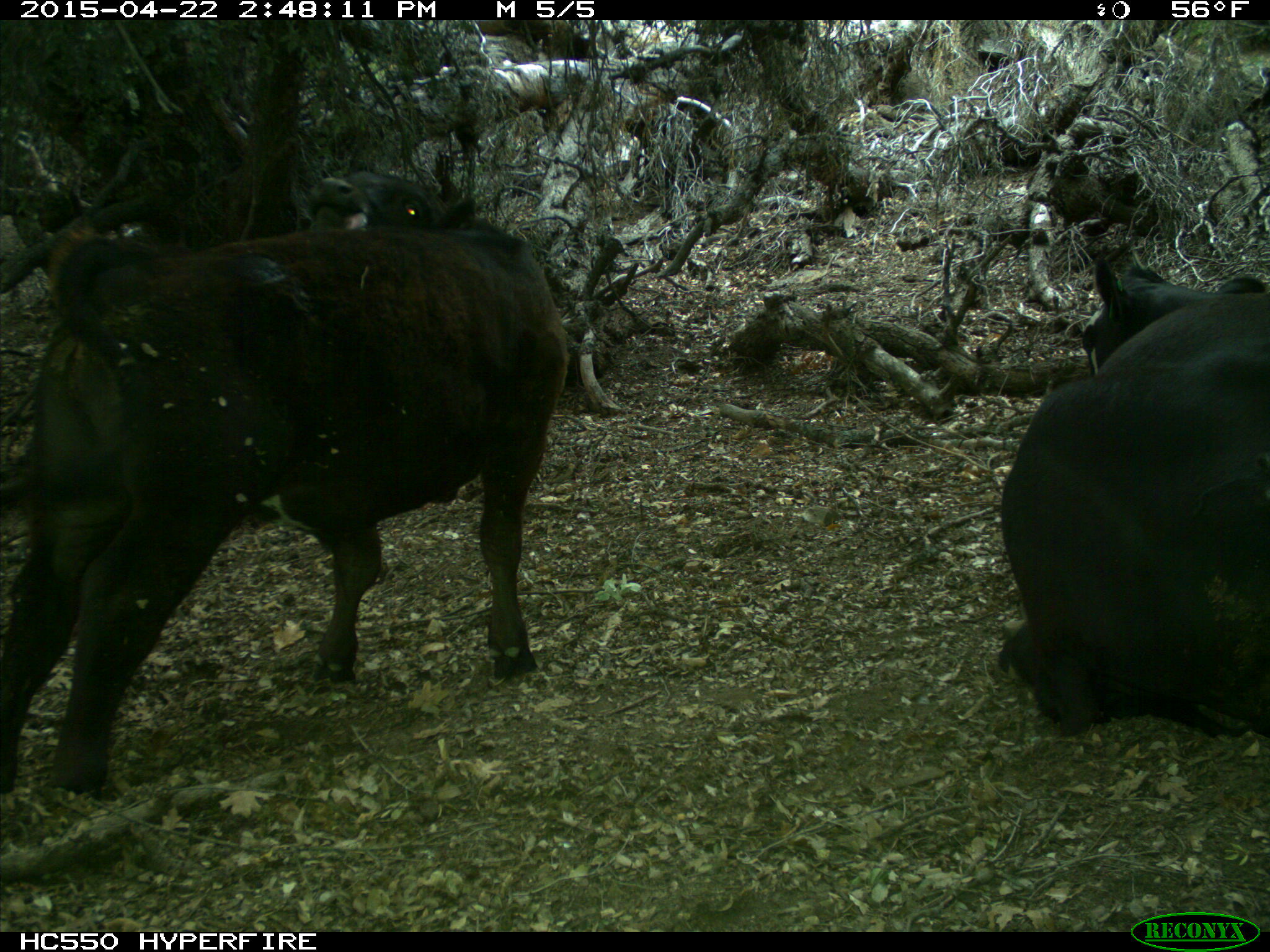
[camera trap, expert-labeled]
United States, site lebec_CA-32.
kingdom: Animalia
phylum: Chordata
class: Mammalia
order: Artiodactyla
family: Bovidae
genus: Bos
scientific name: Bos taurus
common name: domestic cow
Bos taurus (domestic cow).